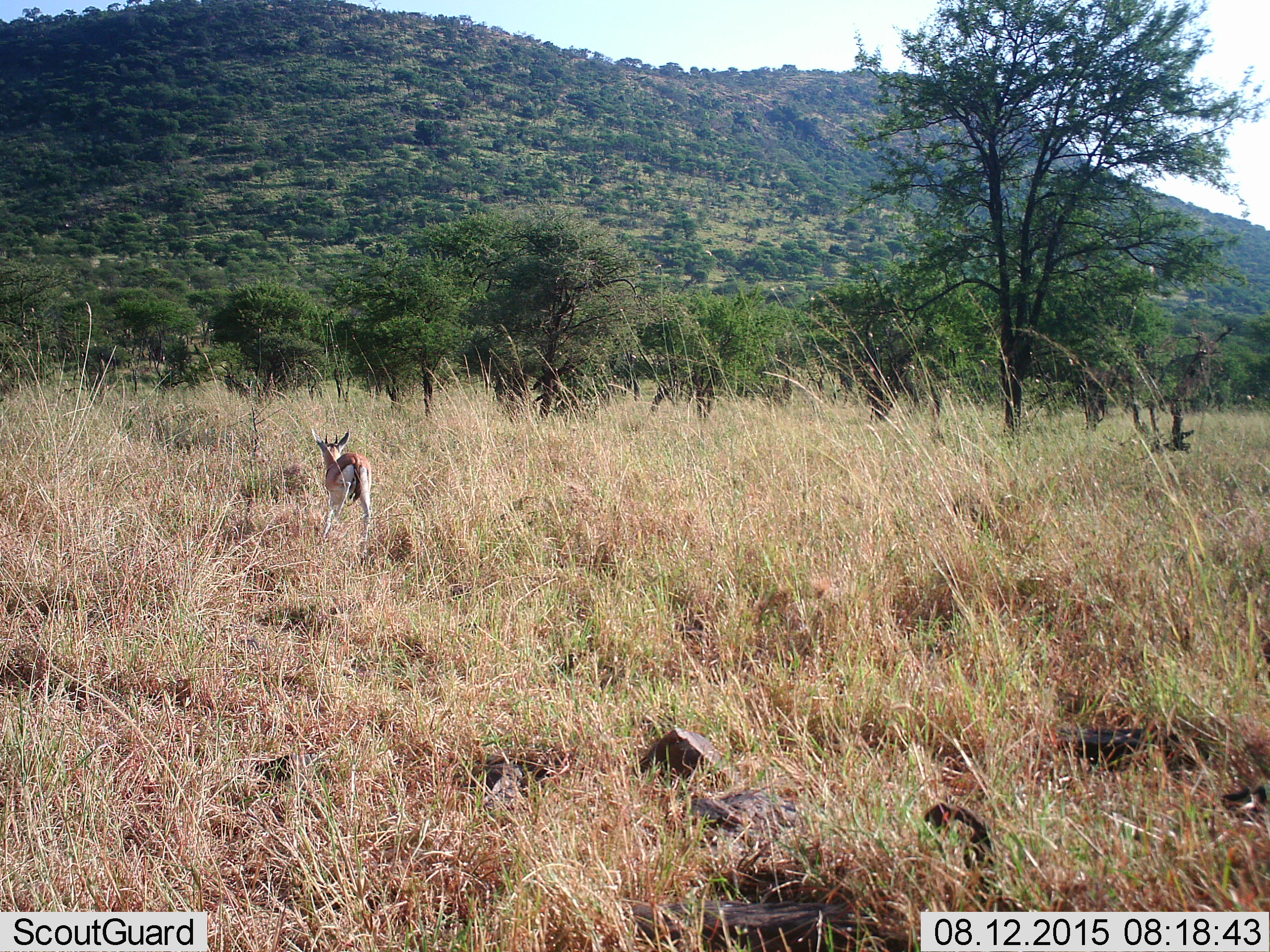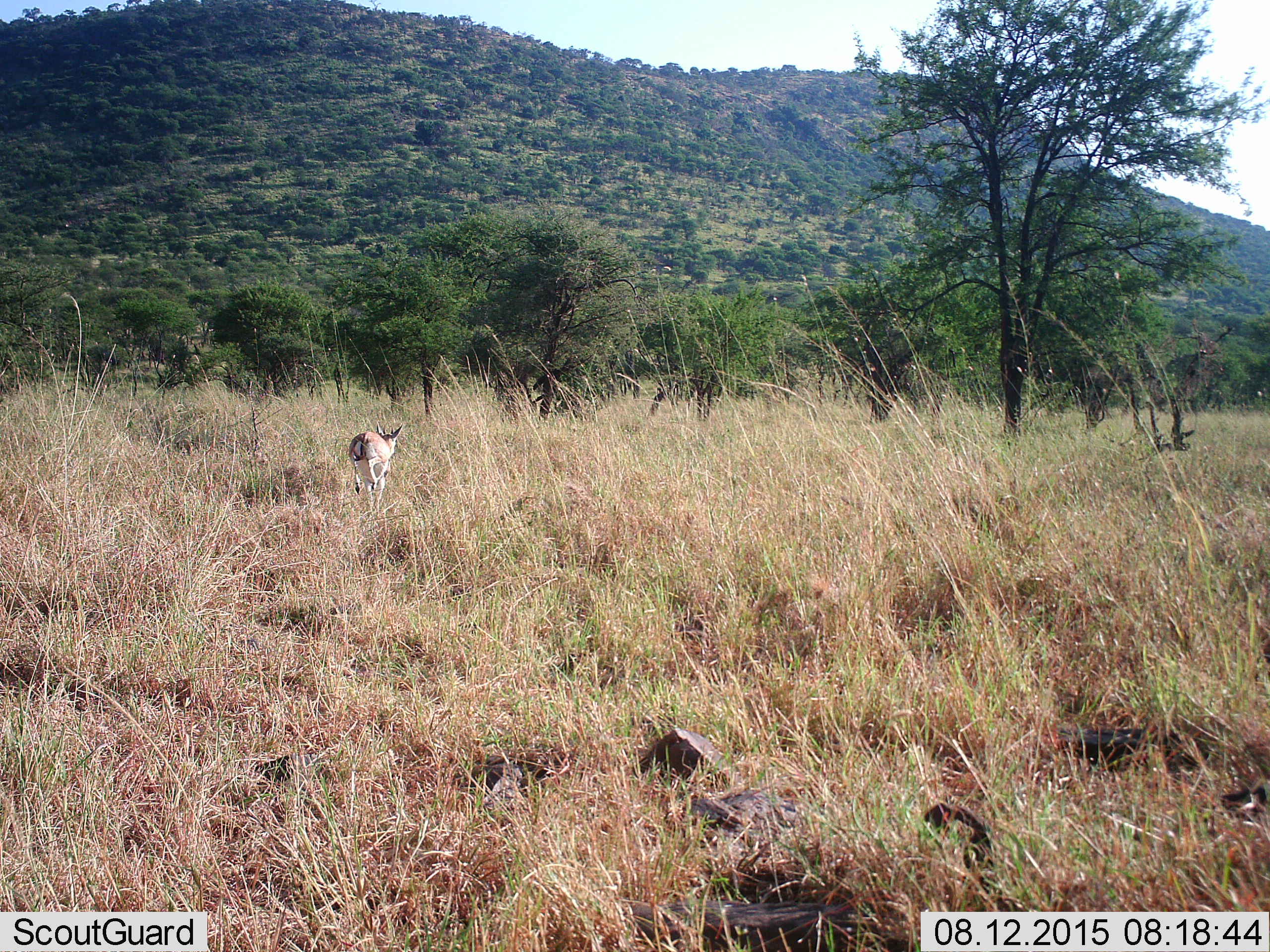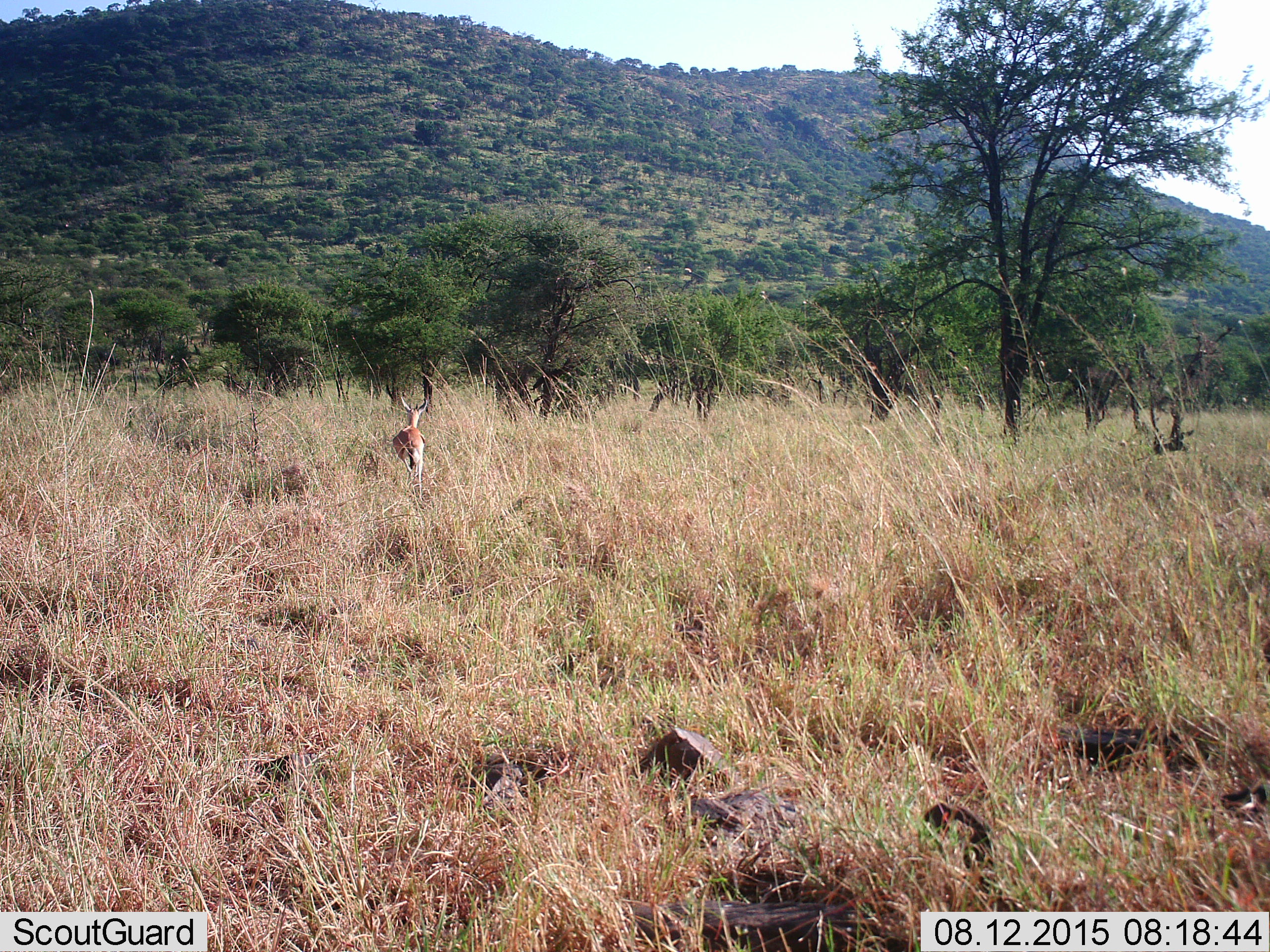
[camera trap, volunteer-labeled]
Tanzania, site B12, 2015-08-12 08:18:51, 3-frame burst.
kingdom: Animalia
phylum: Chordata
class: Mammalia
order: Artiodactyla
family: Bovidae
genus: Eudorcas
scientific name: Eudorcas thomsonii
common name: thomson's gazelle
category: gazellethomsons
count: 1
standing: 0%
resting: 0%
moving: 100%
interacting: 0%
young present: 0%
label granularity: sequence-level